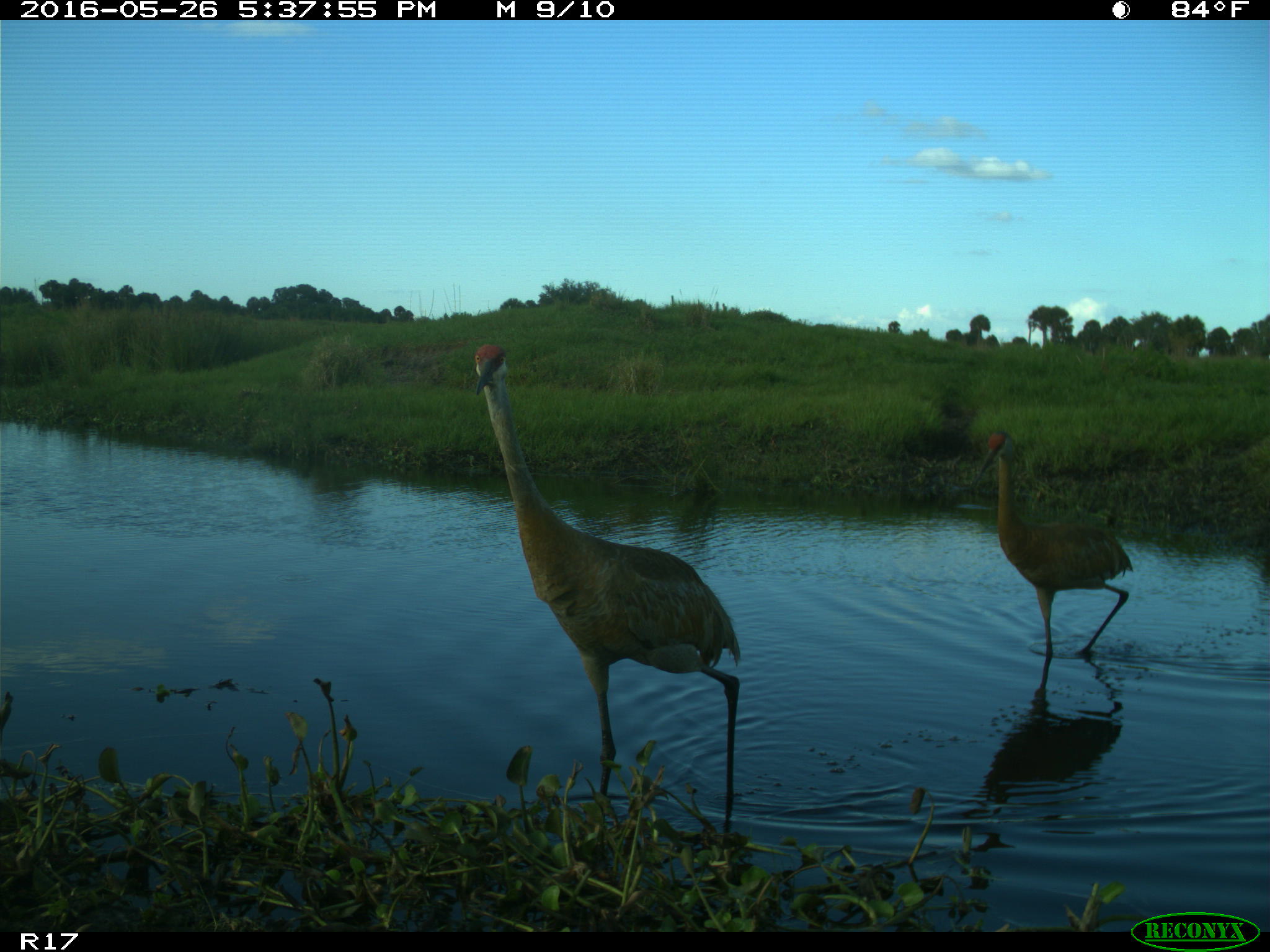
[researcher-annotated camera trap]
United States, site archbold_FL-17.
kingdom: Animalia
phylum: Chordata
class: Aves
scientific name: Aves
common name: birds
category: unidentified bird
Unidentified bird (birds) (Aves).